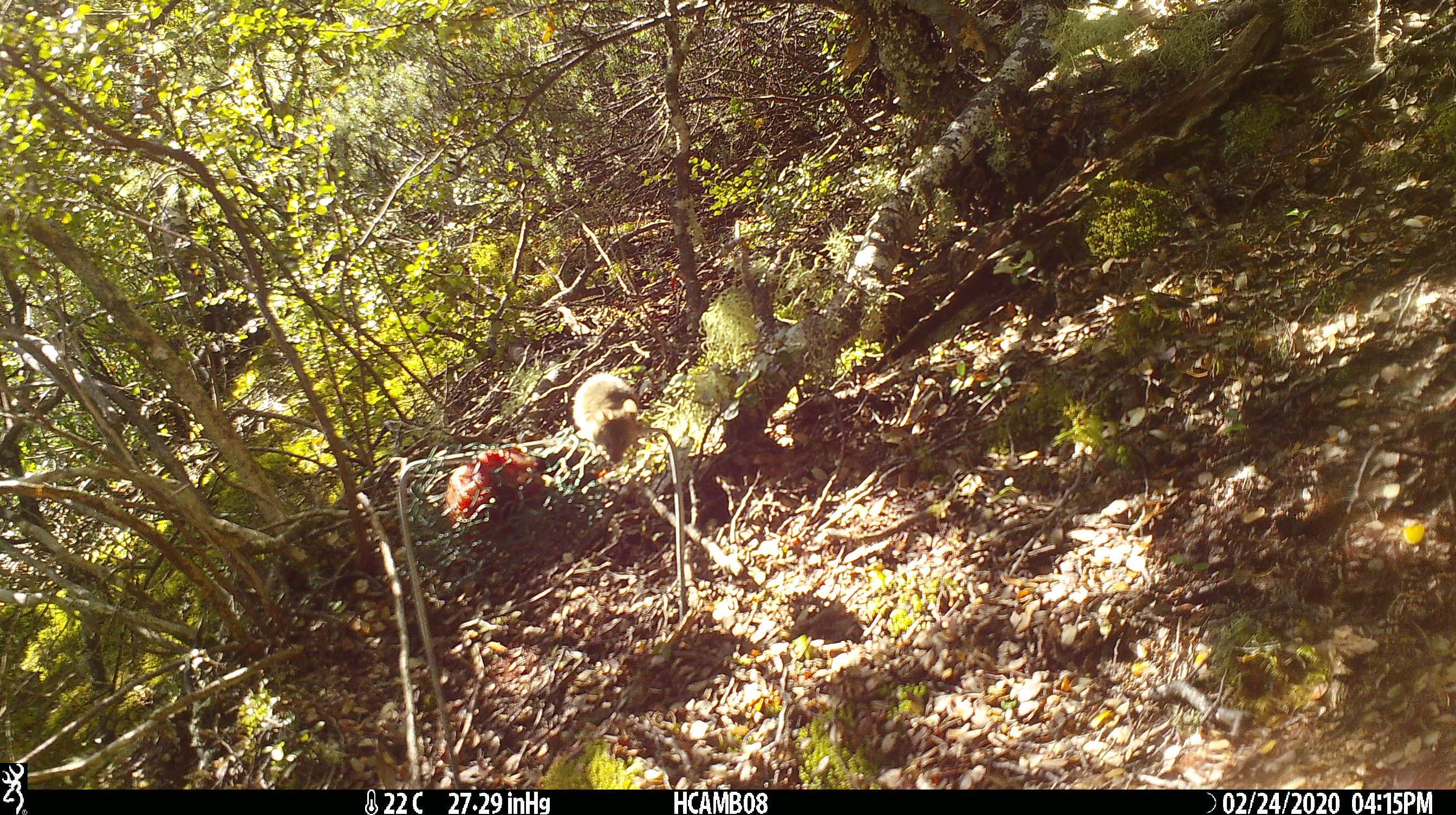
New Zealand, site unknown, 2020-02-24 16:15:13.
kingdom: Animalia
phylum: Chordata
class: Mammalia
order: Rodentia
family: Muridae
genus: Mus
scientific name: Mus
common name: mouse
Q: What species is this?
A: Mouse (Mus).